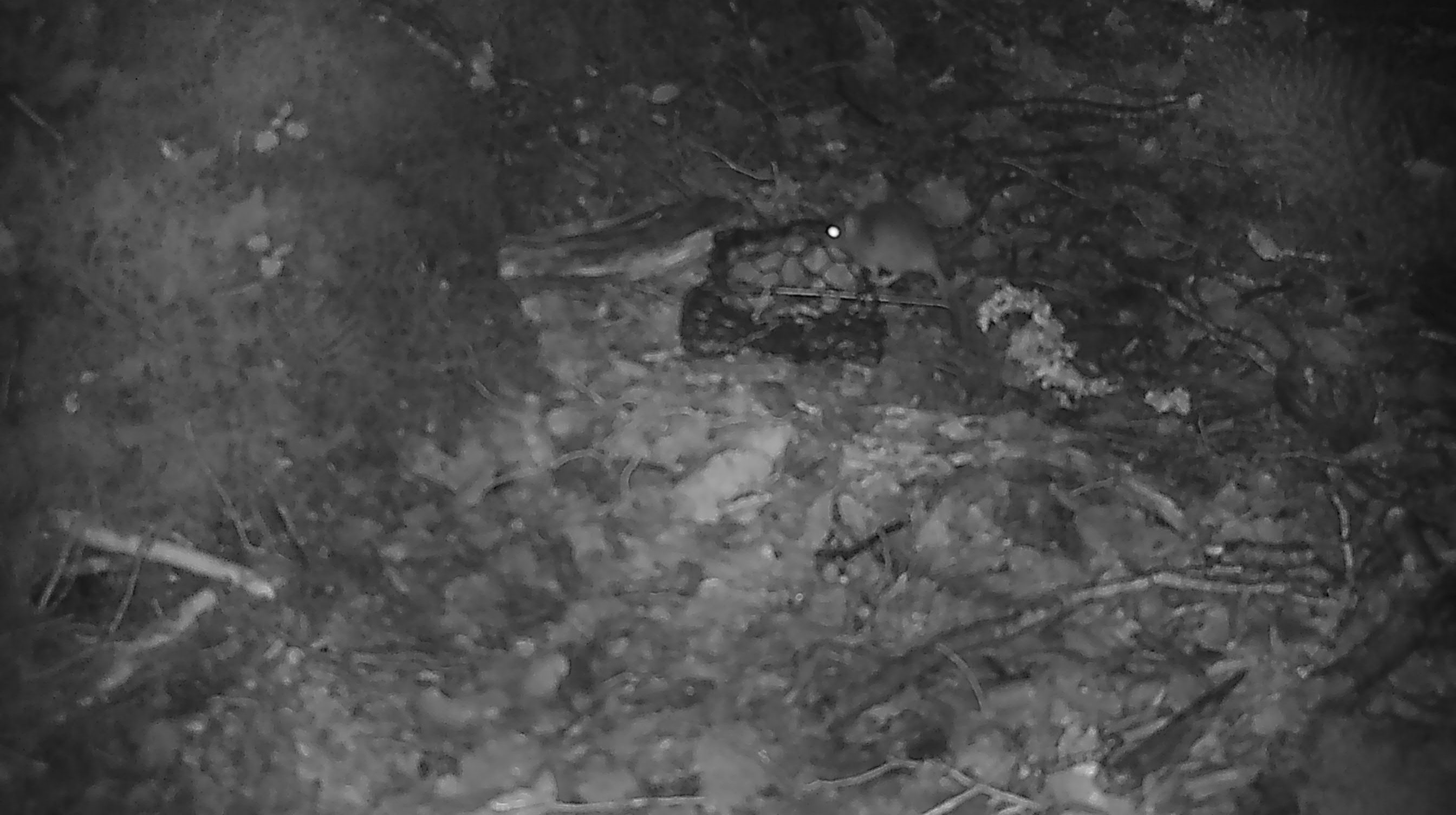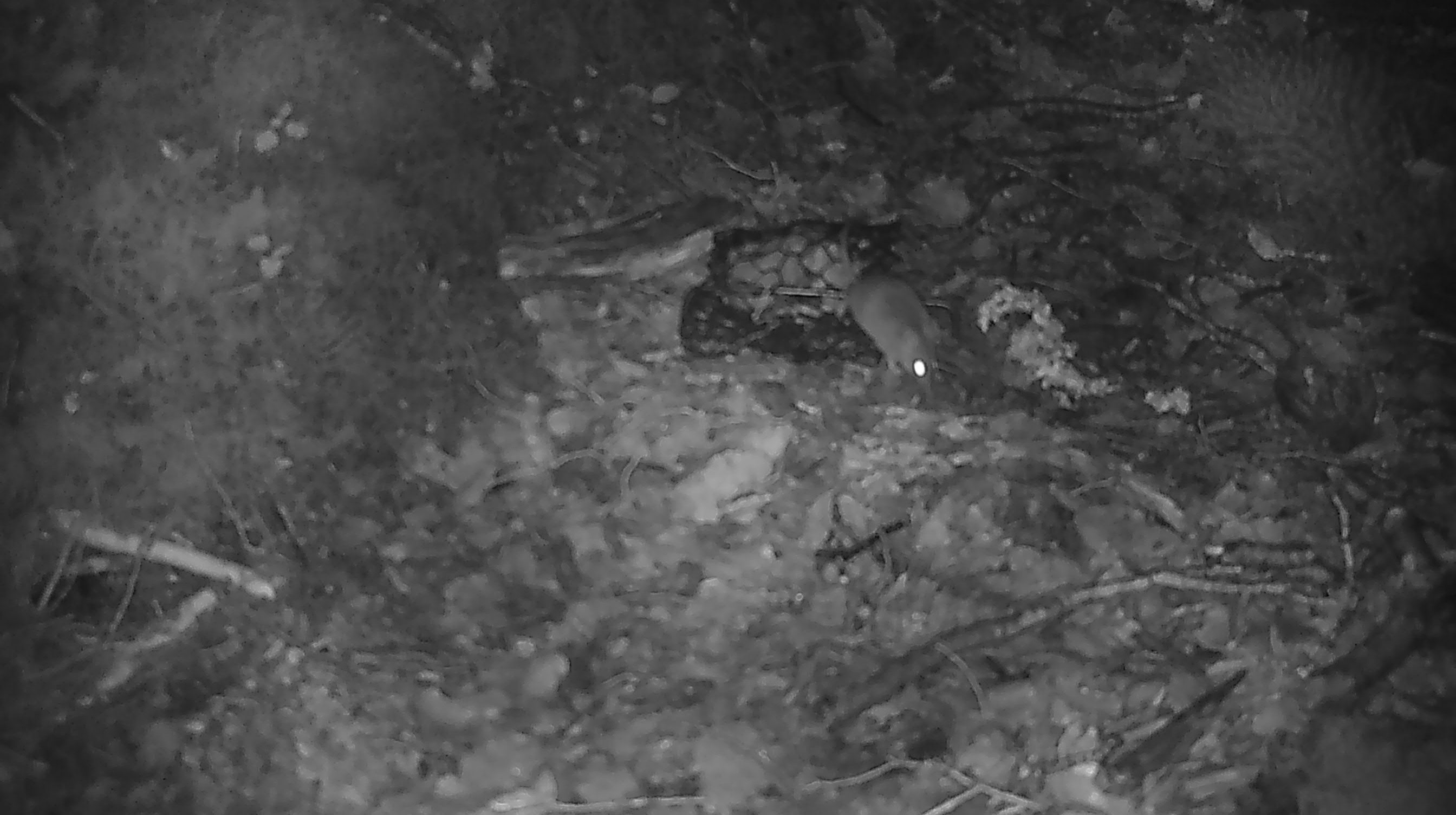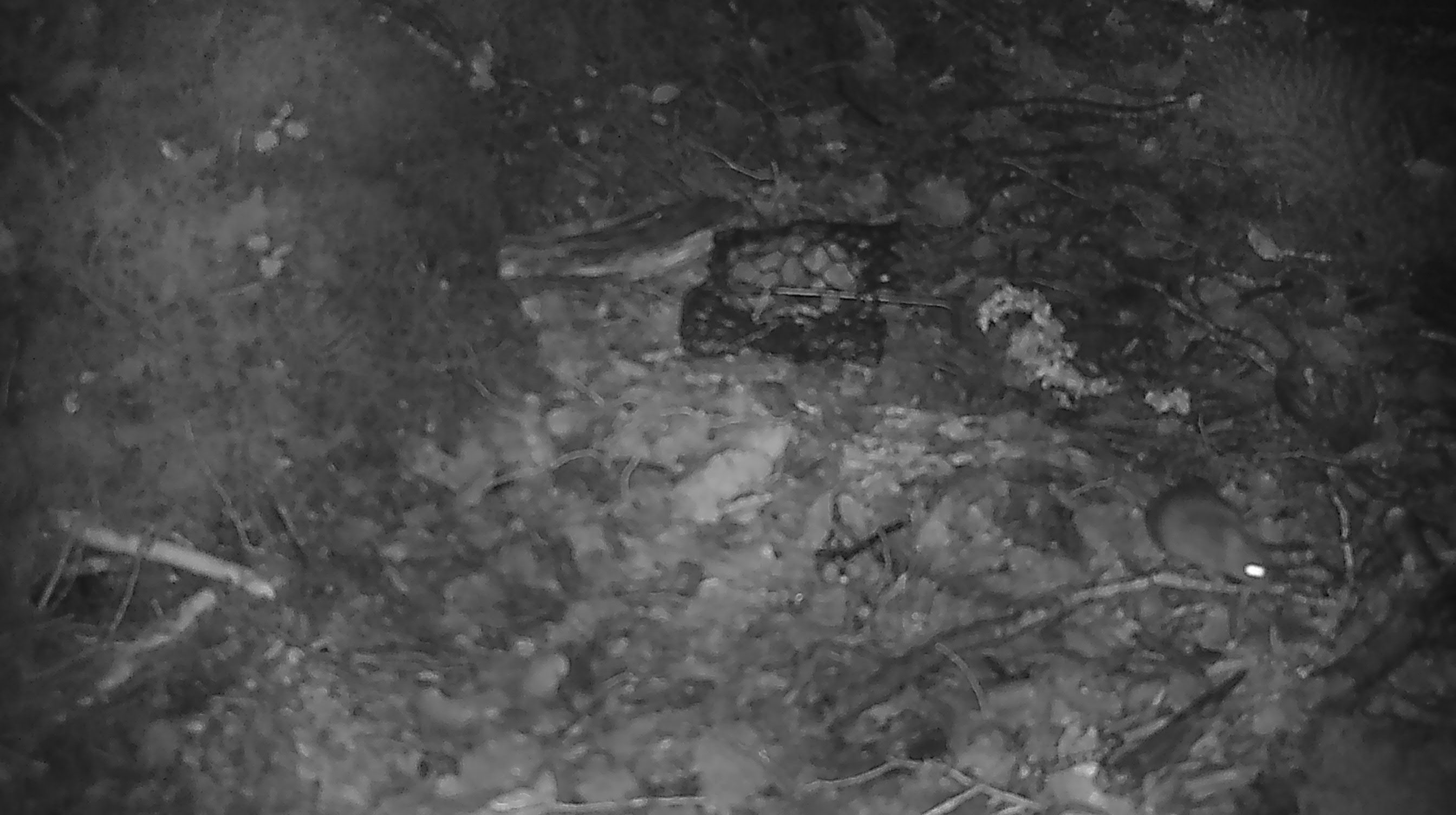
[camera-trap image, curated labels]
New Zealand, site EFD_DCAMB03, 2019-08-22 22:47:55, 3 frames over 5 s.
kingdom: Animalia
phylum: Chordata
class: Mammalia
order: Rodentia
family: Muridae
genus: Mus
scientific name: Mus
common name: mouse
Mouse (Mus).